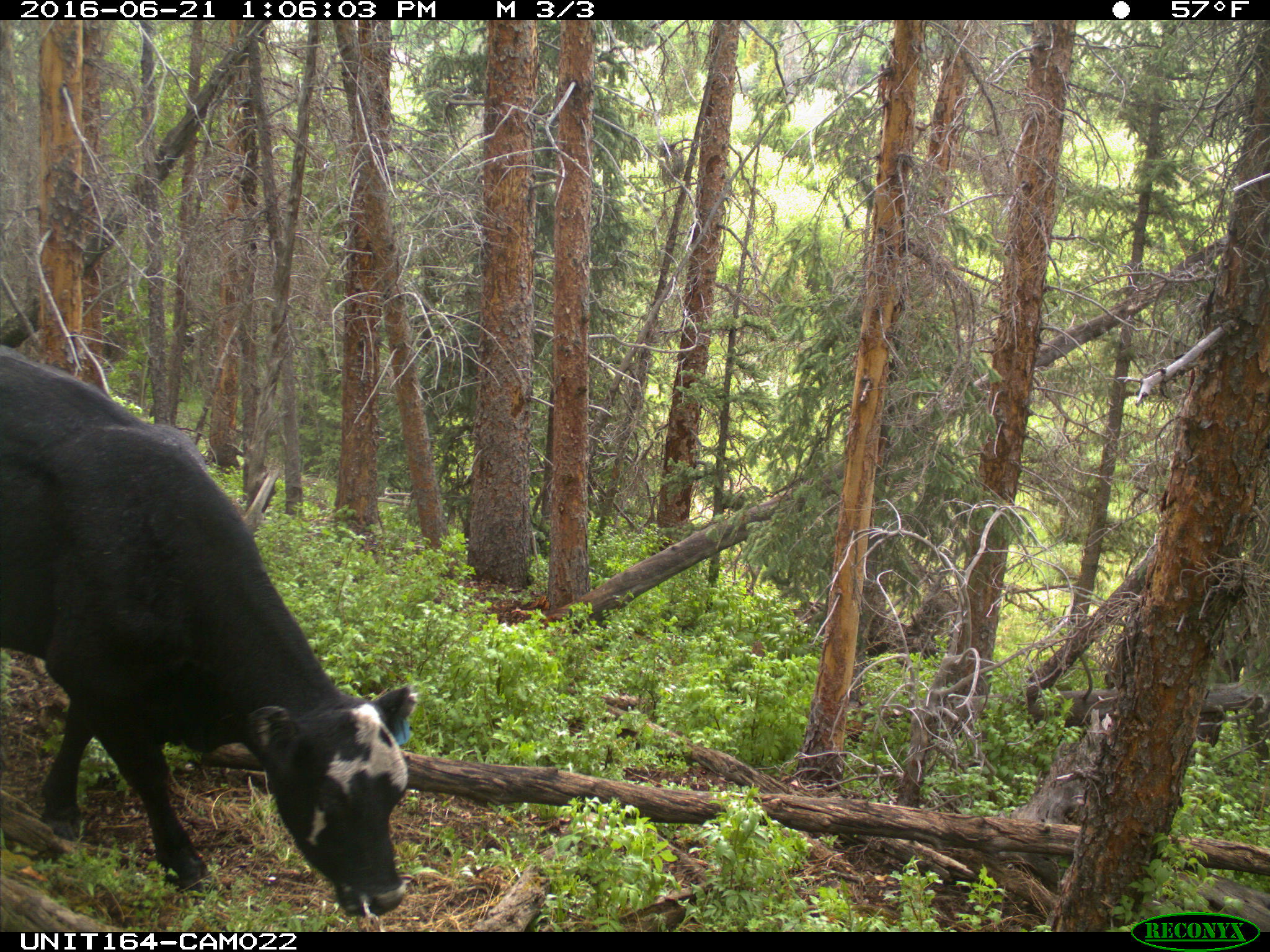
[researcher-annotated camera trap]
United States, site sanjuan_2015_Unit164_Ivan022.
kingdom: Animalia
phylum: Chordata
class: Mammalia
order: Artiodactyla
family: Bovidae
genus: Bos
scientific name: Bos taurus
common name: domestic cow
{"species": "Bos taurus (domestic cow)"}